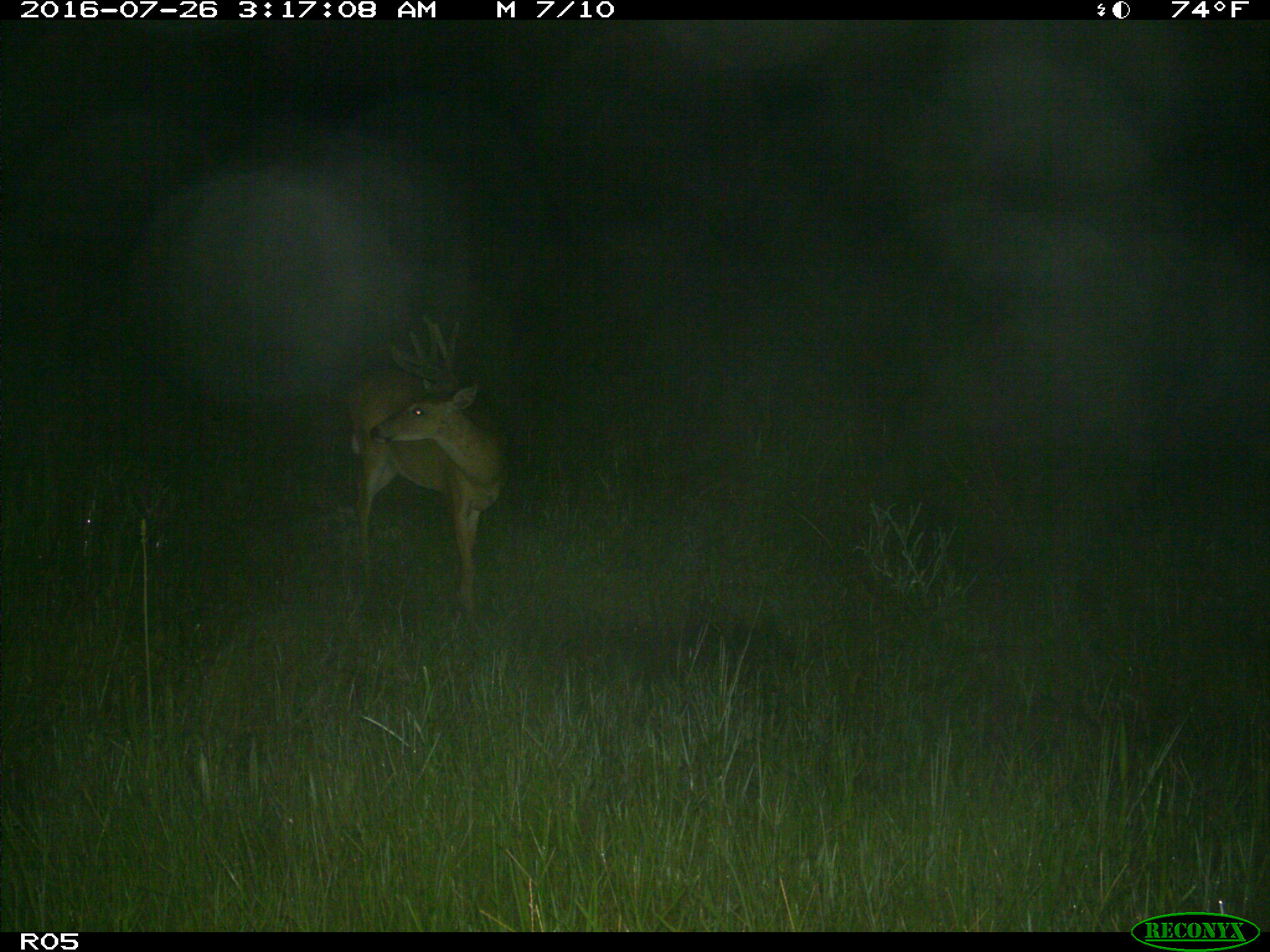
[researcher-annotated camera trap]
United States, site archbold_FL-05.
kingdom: Animalia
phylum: Chordata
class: Mammalia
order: Artiodactyla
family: Cervidae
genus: Odocoileus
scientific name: Odocoileus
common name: deer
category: unidentified deer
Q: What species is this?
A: Unidentified deer (deer) (Odocoileus).